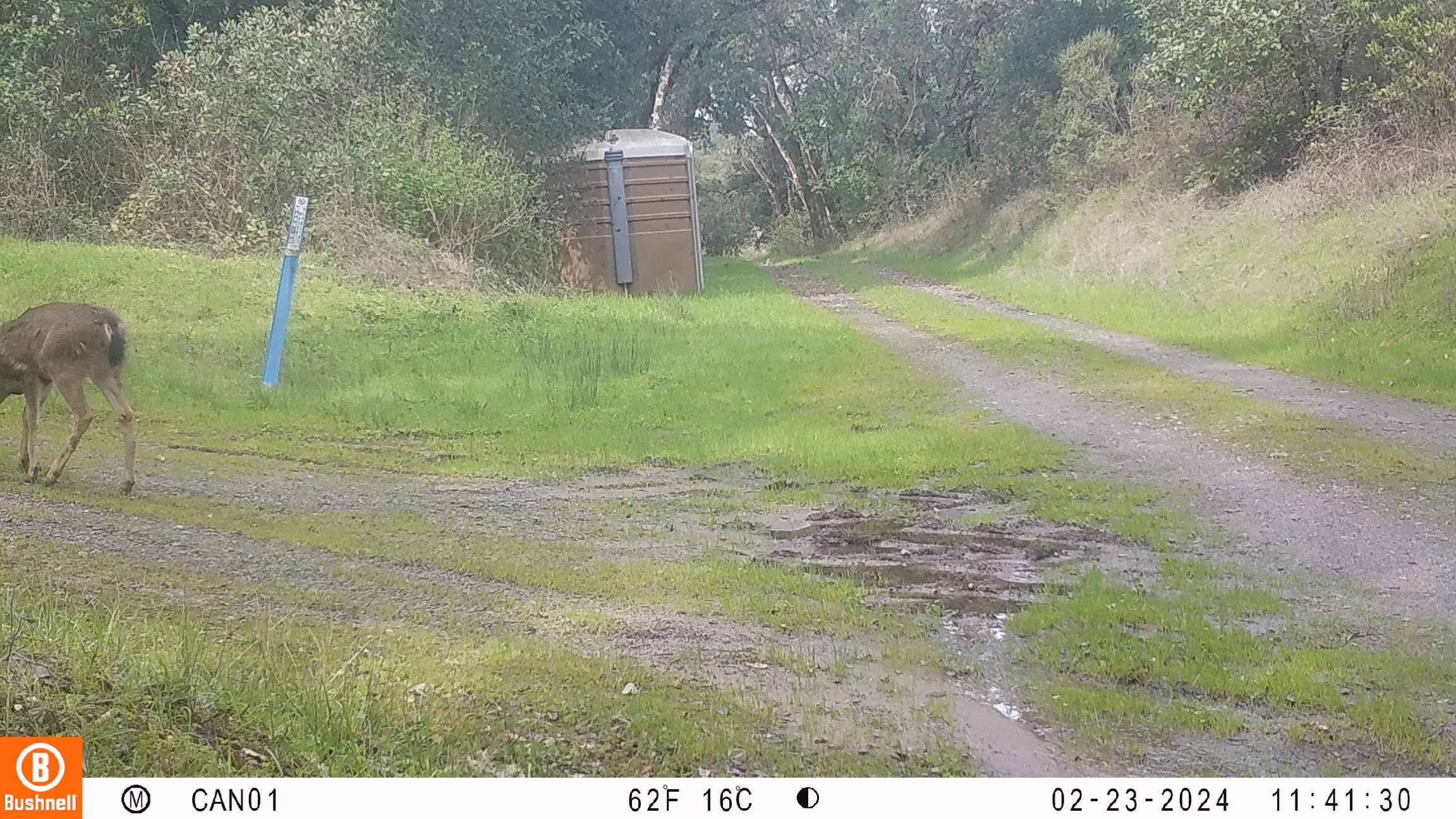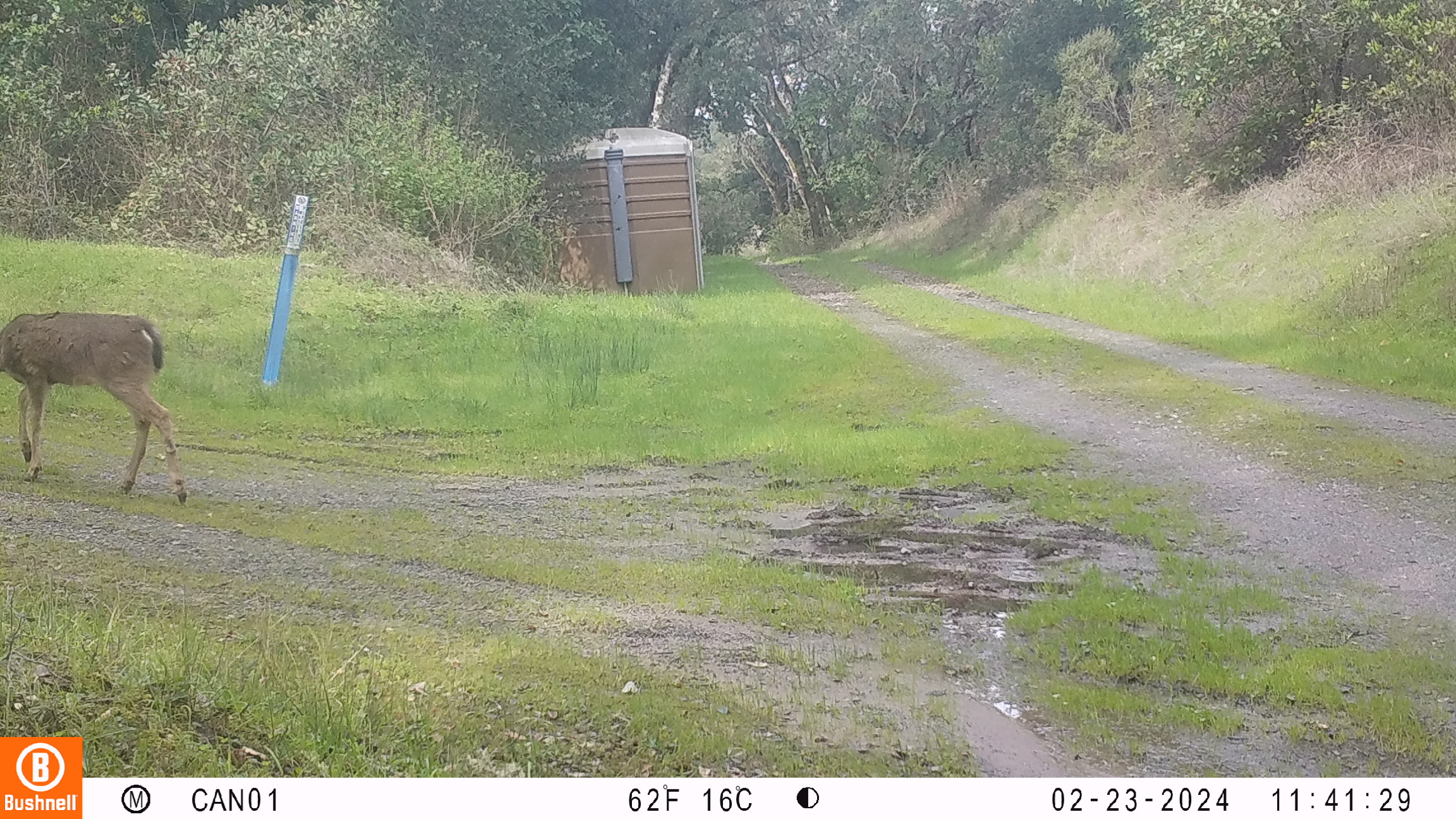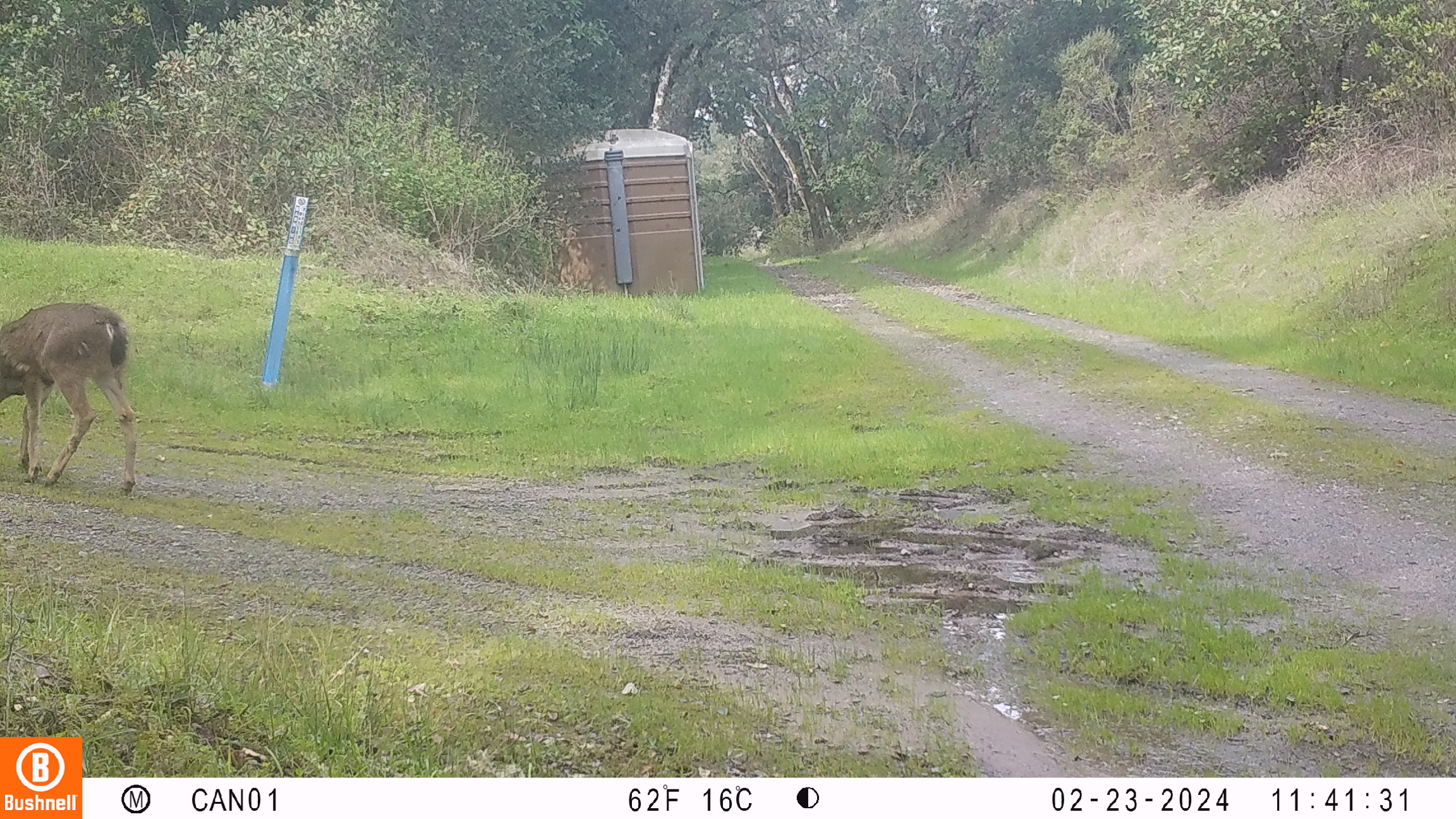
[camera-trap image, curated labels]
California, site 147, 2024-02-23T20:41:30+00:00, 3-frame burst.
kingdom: Animalia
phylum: Chordata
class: Mammalia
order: Artiodactyla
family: Cervidae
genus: Odocoileus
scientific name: Odocoileus hemionus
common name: mule deer